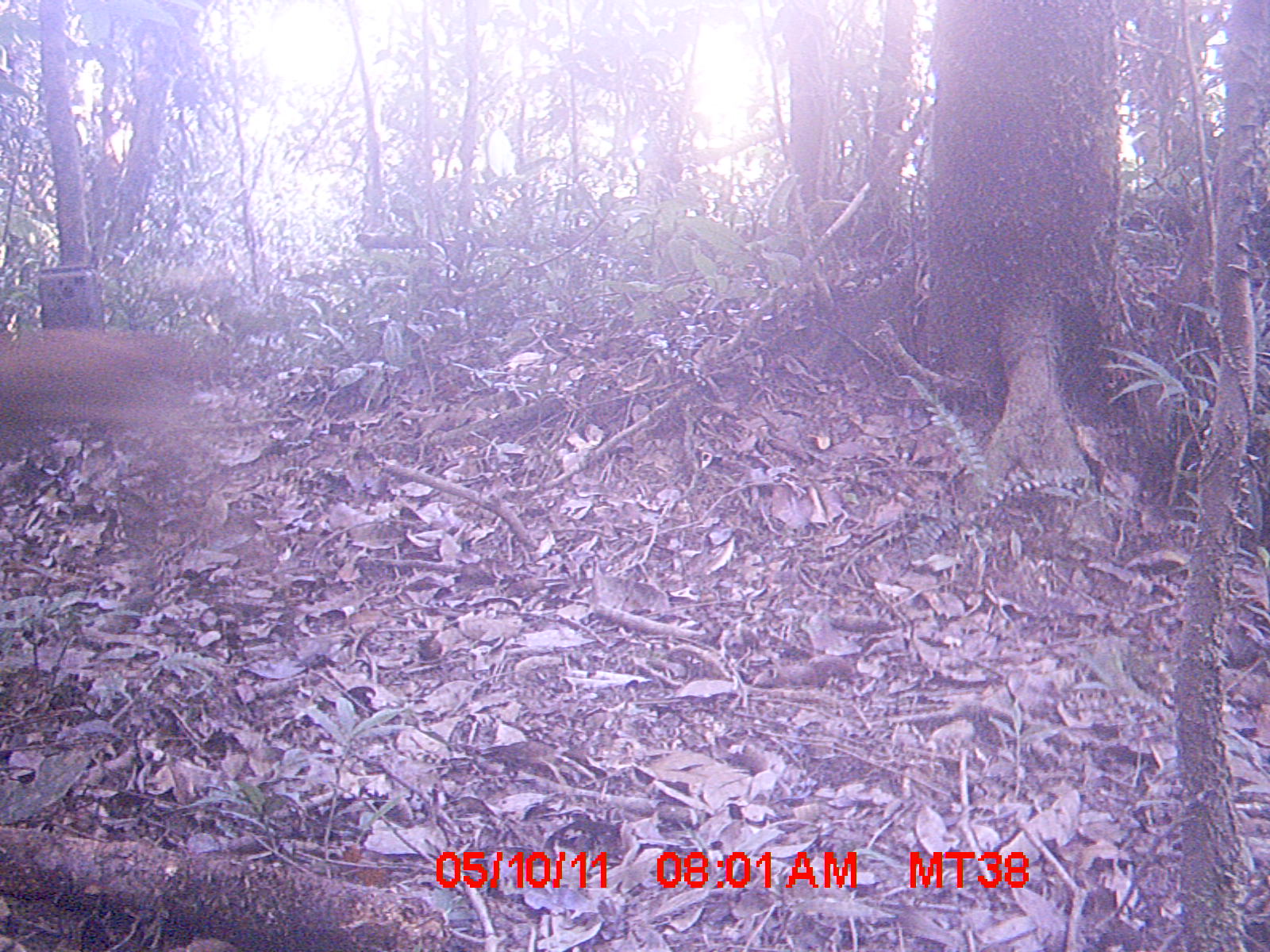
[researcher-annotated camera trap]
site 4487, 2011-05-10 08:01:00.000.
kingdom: Animalia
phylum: Chordata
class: Mammalia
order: Carnivora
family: Canidae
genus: Canis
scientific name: Canis familiaris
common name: domestic dog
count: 4